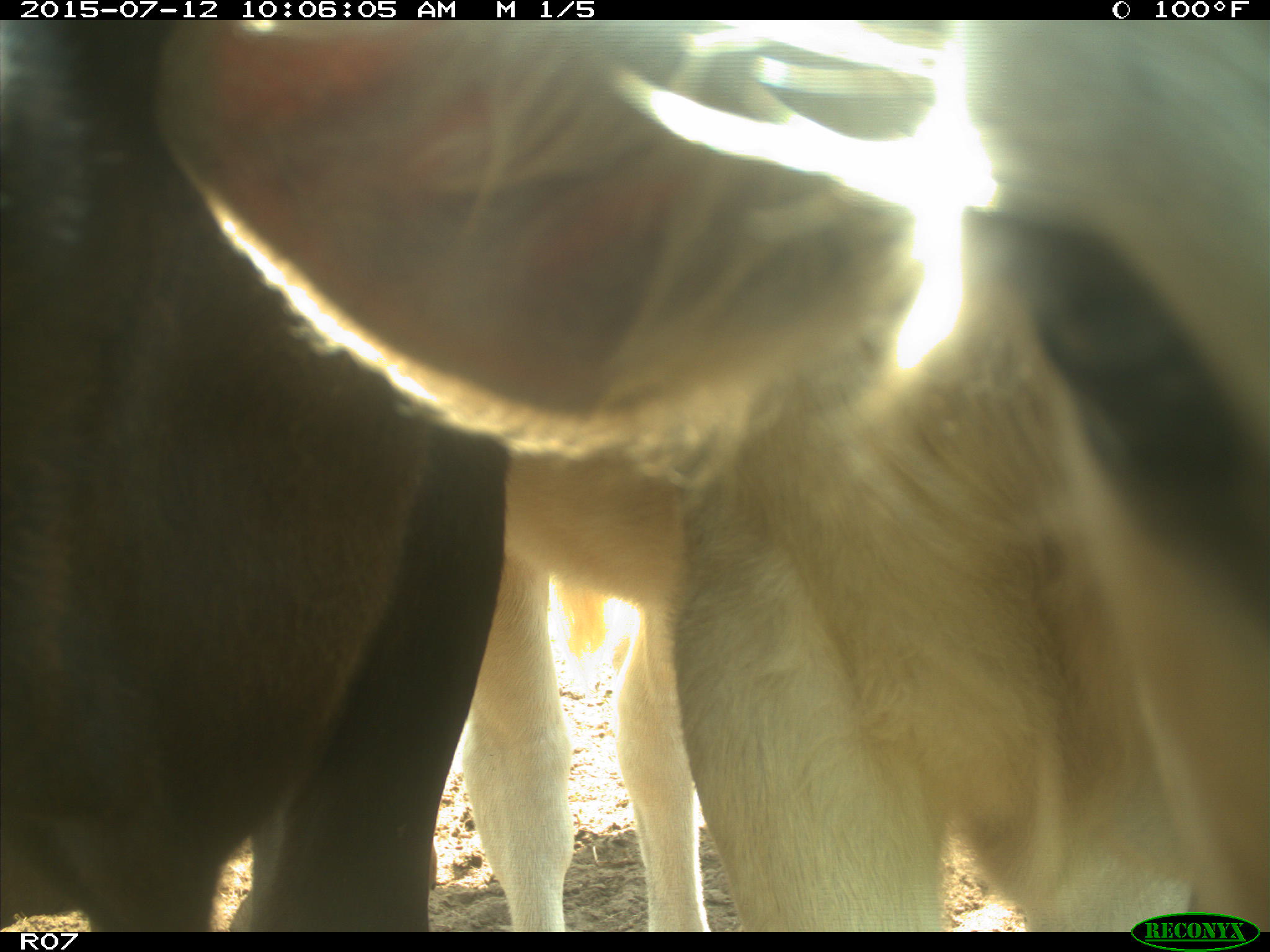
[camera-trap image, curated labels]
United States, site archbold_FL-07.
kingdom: Animalia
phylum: Chordata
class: Mammalia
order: Artiodactyla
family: Bovidae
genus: Bos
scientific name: Bos taurus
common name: domestic cow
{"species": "Bos taurus (domestic cow)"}